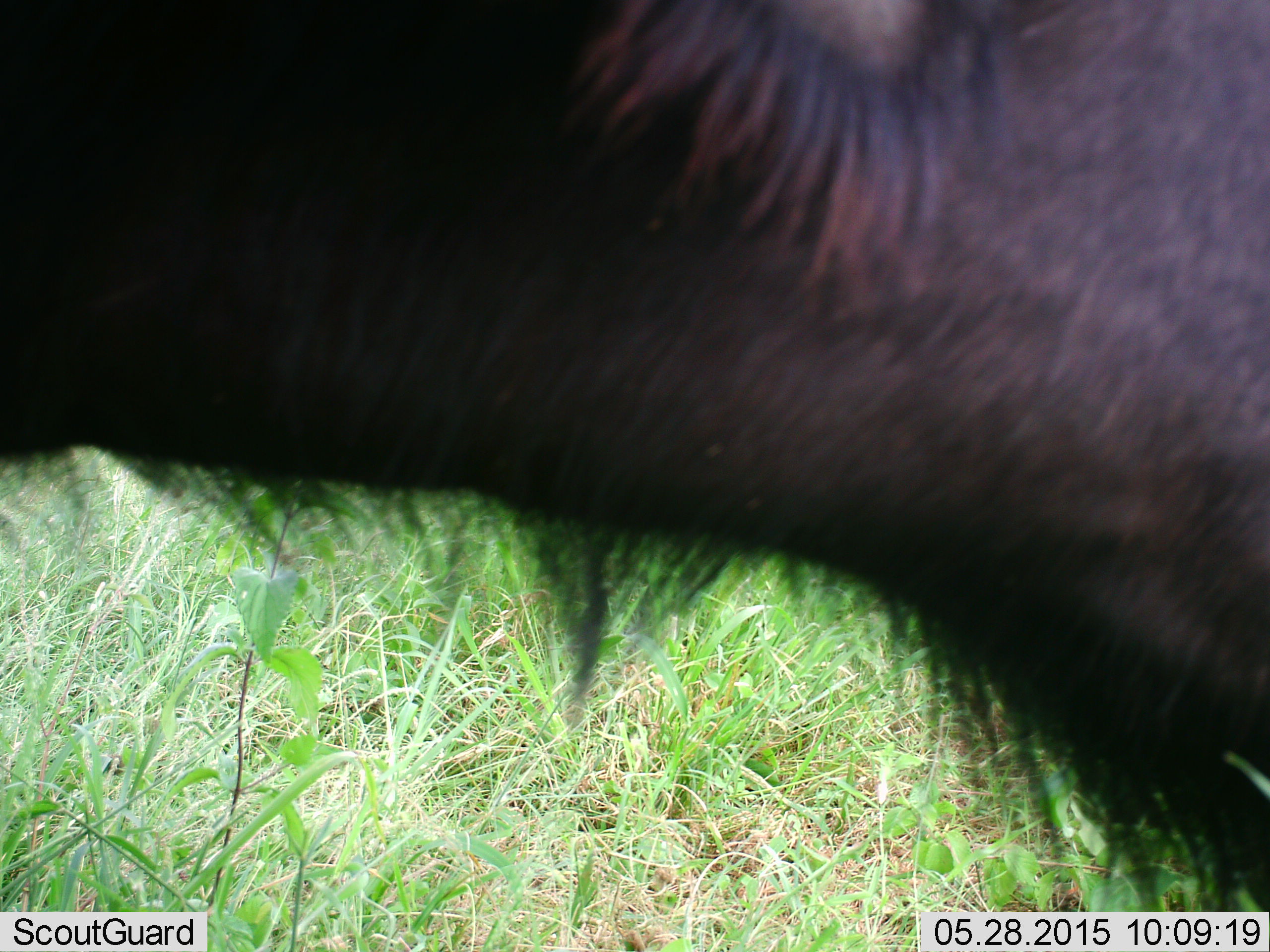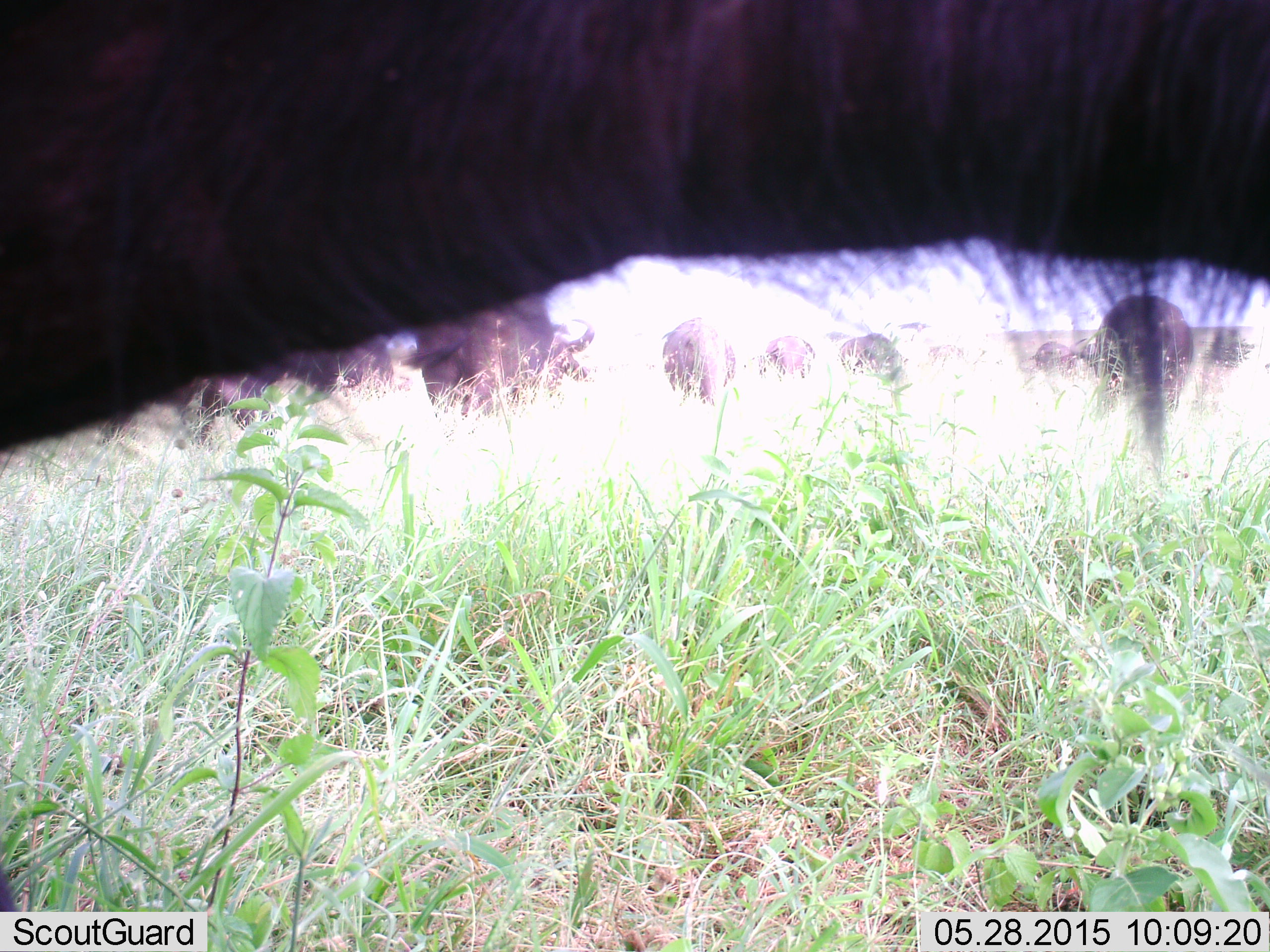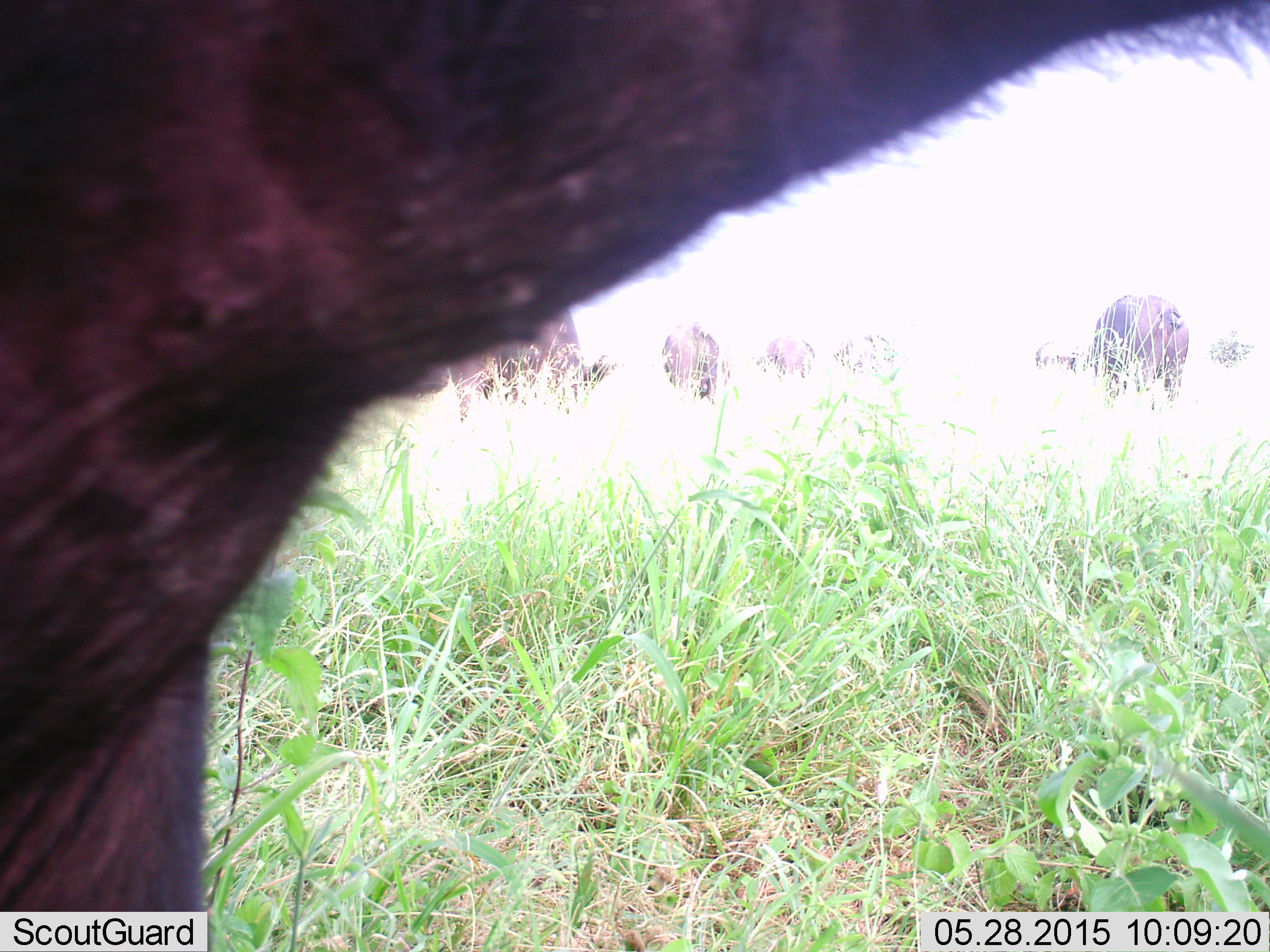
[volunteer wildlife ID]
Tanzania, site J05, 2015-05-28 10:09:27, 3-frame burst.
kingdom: Animalia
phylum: Chordata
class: Mammalia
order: Artiodactyla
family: Bovidae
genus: Connochaetes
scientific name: Connochaetes taurinus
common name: blue wildebeest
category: wildebeest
Wildebeest (blue wildebeest) (Connochaetes taurinus), count 7. Behavior (volunteer vote fractions): standing 50%, resting 0%, moving 10%, interacting 0%. Young present (vote fraction): 0%. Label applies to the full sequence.